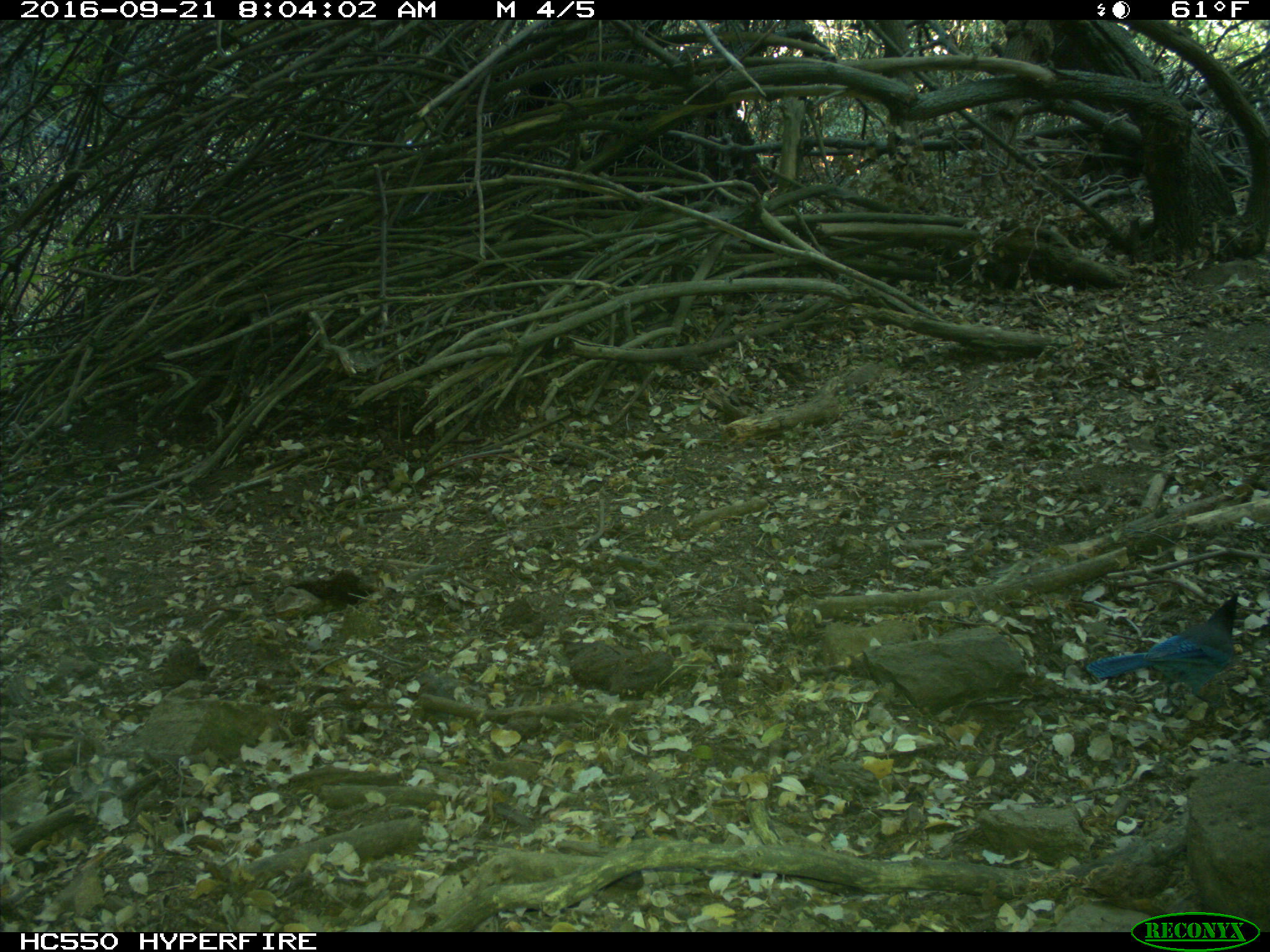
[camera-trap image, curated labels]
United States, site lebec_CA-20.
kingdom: Animalia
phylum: Chordata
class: Aves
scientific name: Aves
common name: birds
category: unidentified bird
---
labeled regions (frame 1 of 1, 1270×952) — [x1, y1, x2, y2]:
animal: [1085, 591, 1240, 704]